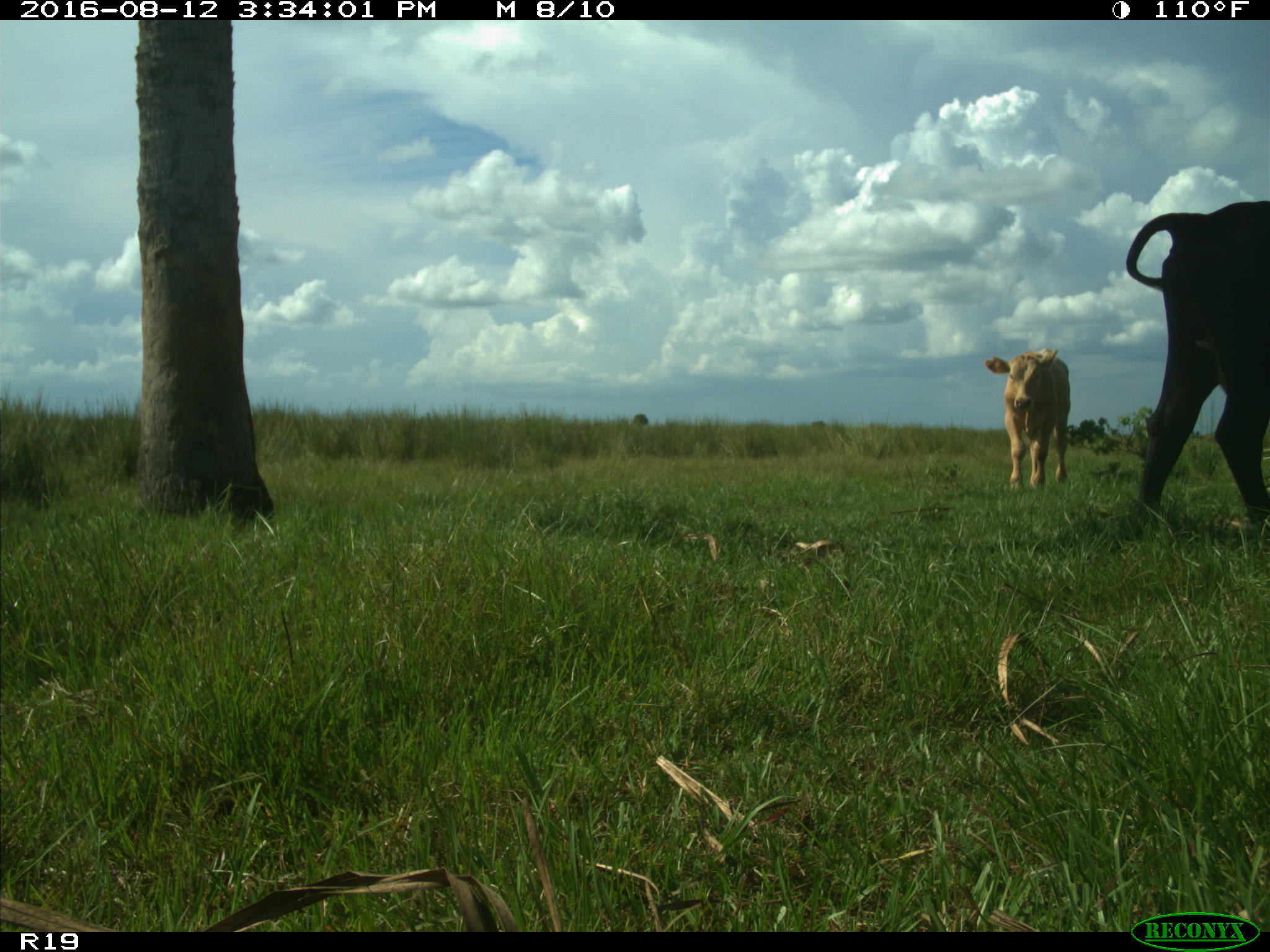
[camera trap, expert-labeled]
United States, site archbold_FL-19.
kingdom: Animalia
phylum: Chordata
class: Mammalia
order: Artiodactyla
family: Bovidae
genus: Bos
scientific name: Bos taurus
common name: domestic cow